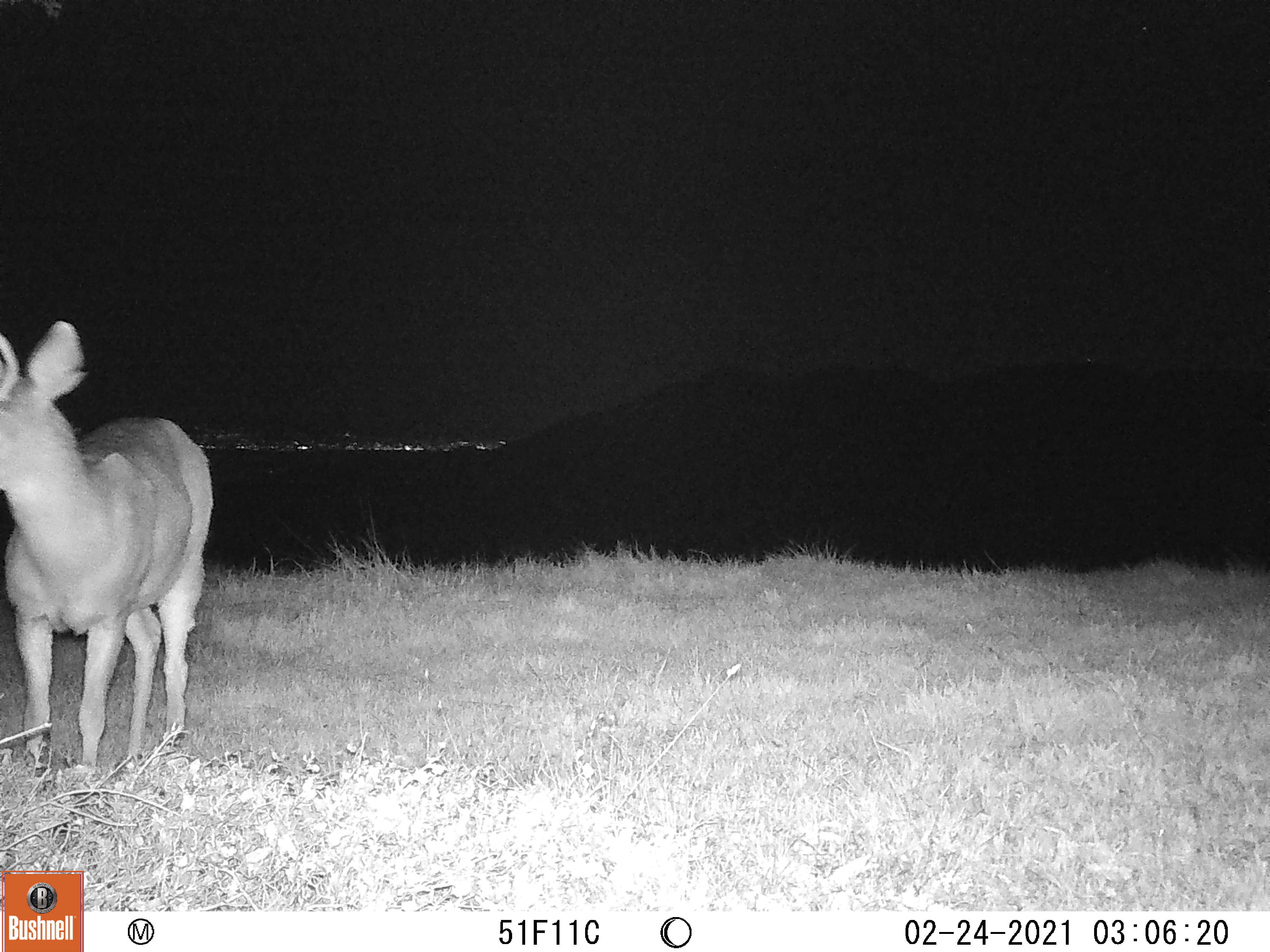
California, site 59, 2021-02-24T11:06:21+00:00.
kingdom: Animalia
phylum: Chordata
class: Mammalia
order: Artiodactyla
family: Cervidae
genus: Odocoileus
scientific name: Odocoileus hemionus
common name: mule deer